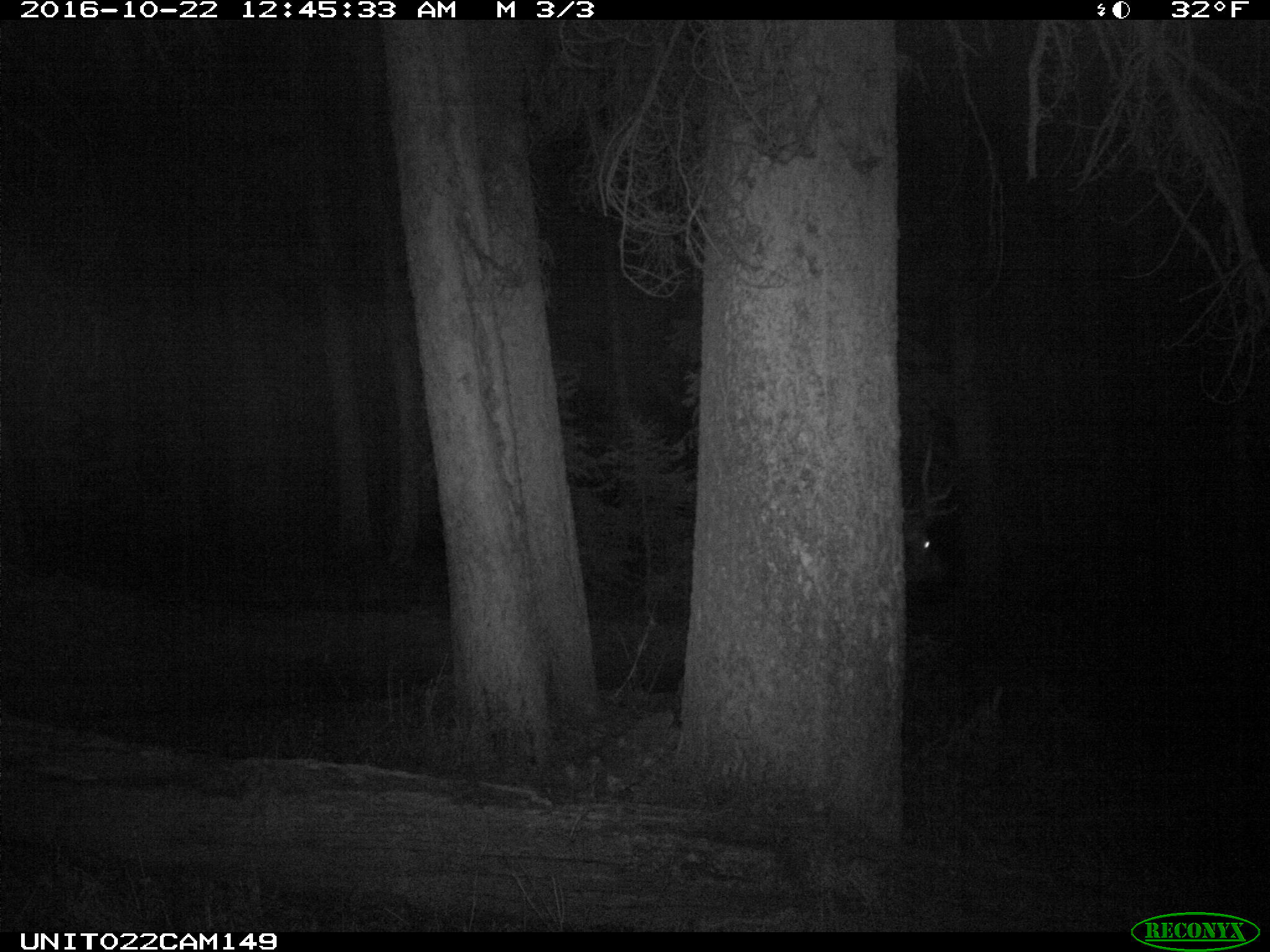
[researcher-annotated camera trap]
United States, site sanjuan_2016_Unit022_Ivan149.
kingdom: Animalia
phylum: Chordata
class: Mammalia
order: Artiodactyla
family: Cervidae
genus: Cervus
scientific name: Cervus elaphus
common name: red deer